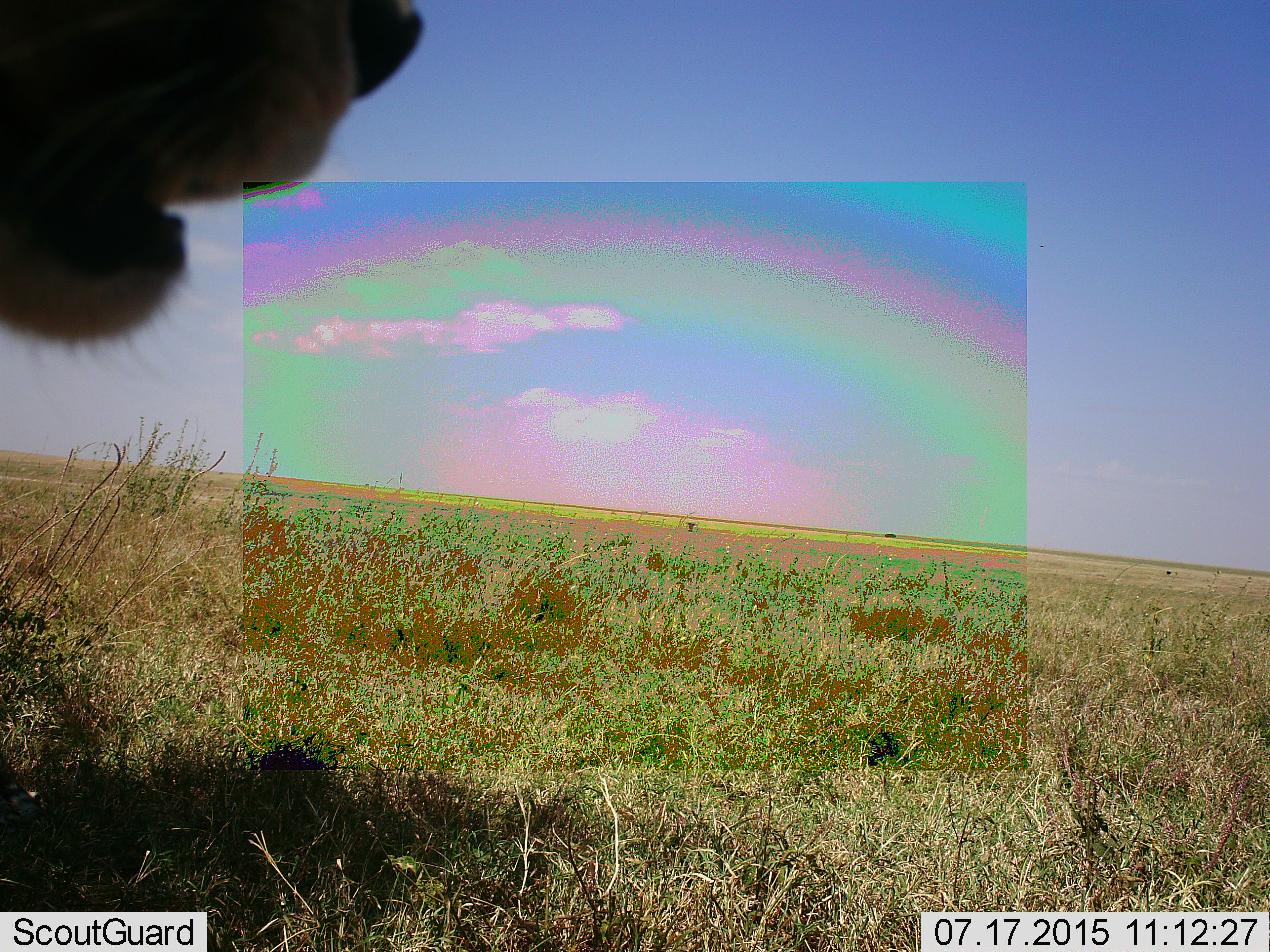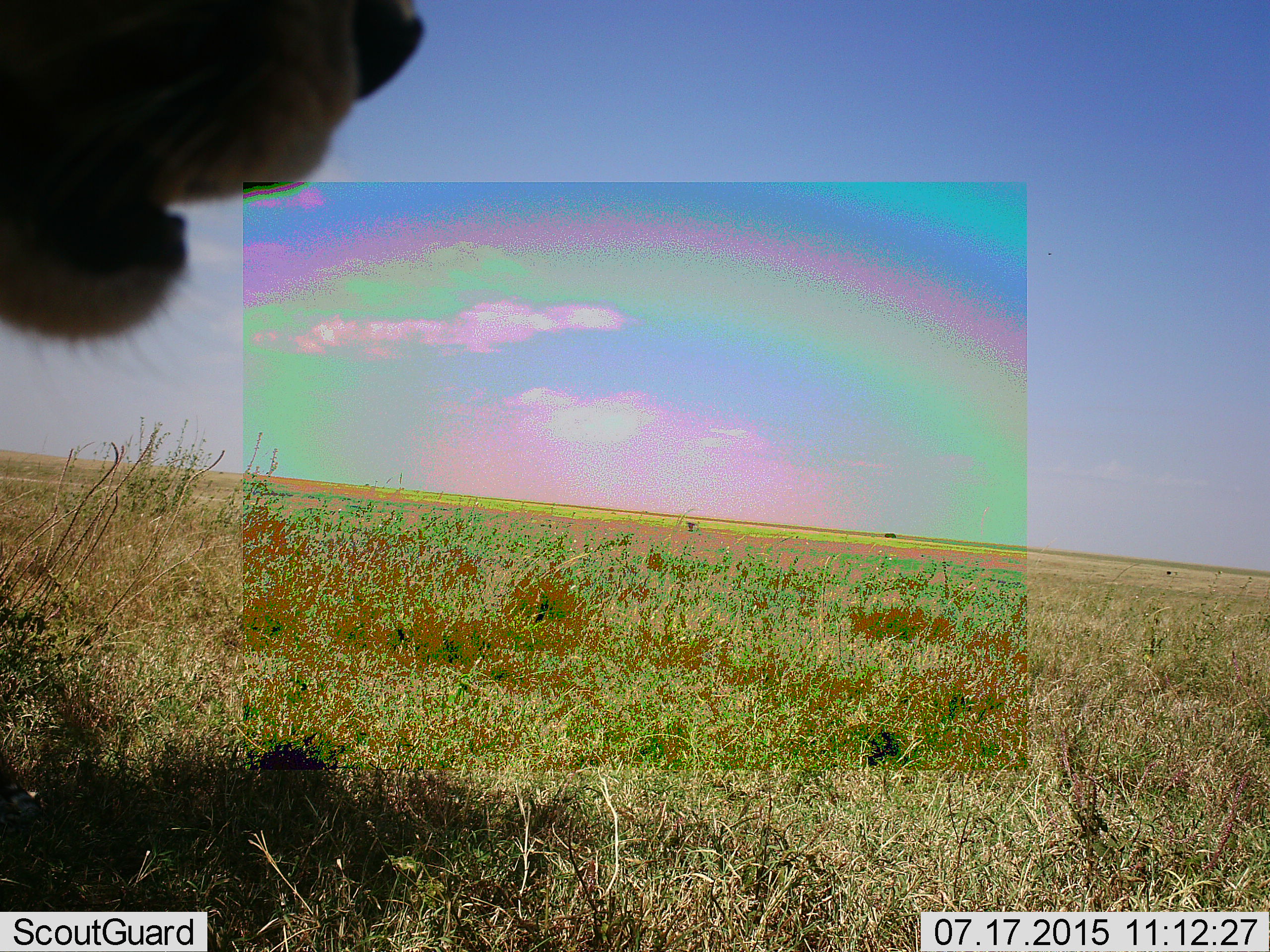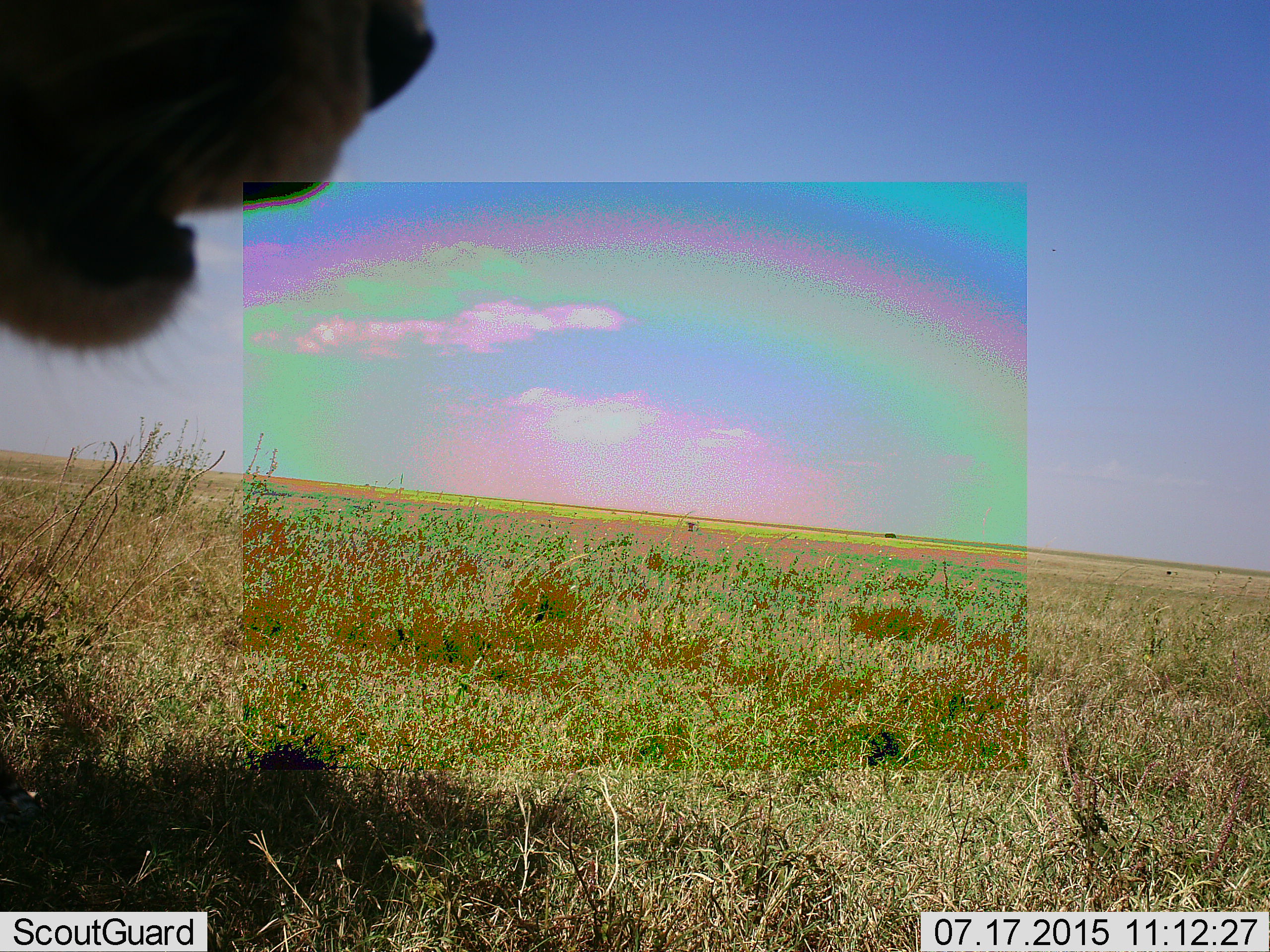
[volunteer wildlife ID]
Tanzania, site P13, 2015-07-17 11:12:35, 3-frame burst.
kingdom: Animalia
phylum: Chordata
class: Mammalia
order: Carnivora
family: Felidae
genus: Panthera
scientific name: Panthera leo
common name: lion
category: lionfemale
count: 1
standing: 75%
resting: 25%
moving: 0%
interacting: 0%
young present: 0%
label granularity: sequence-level